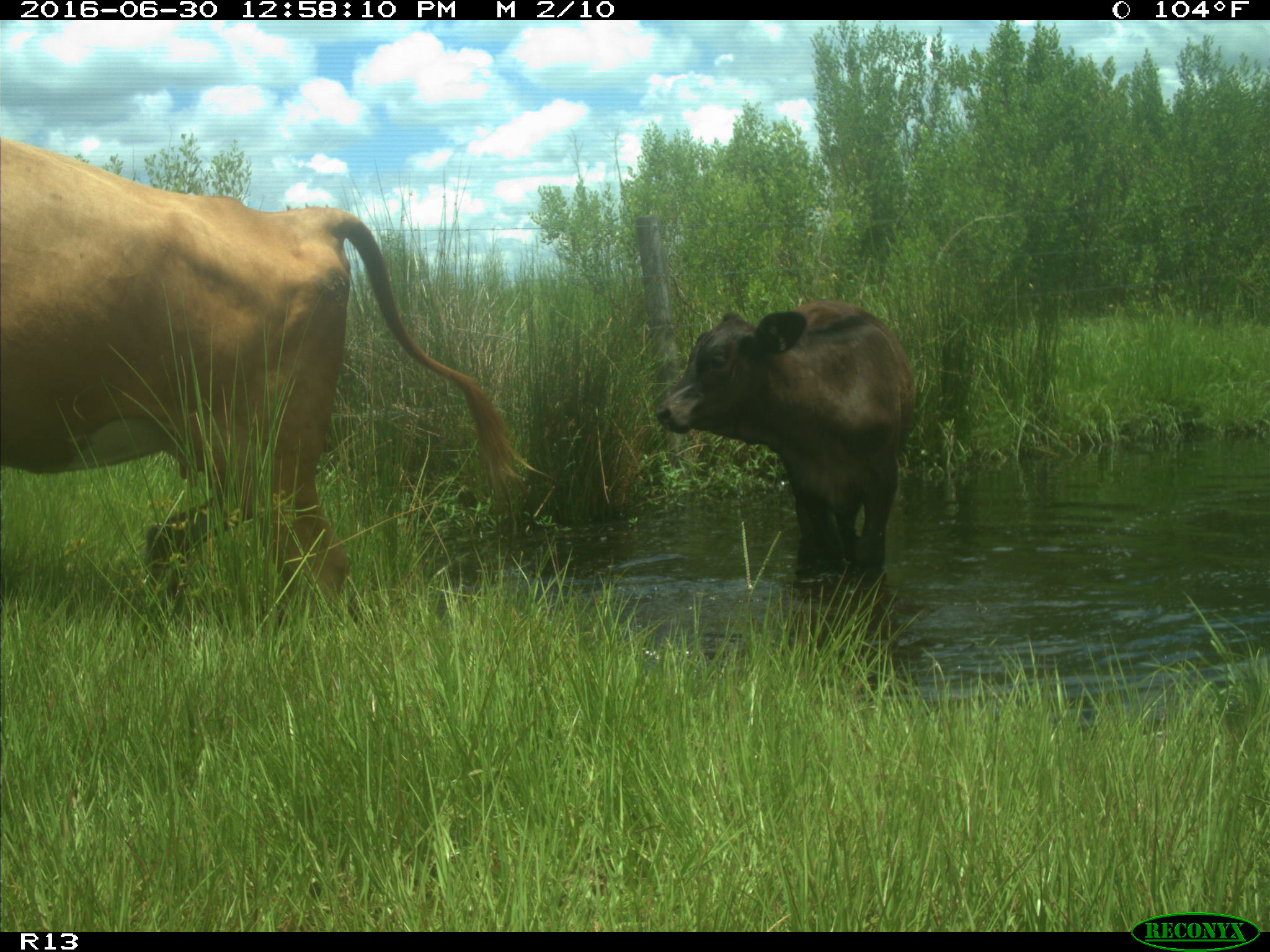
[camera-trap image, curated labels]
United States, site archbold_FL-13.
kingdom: Animalia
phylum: Chordata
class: Mammalia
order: Artiodactyla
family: Bovidae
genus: Bos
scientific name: Bos taurus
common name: domestic cow